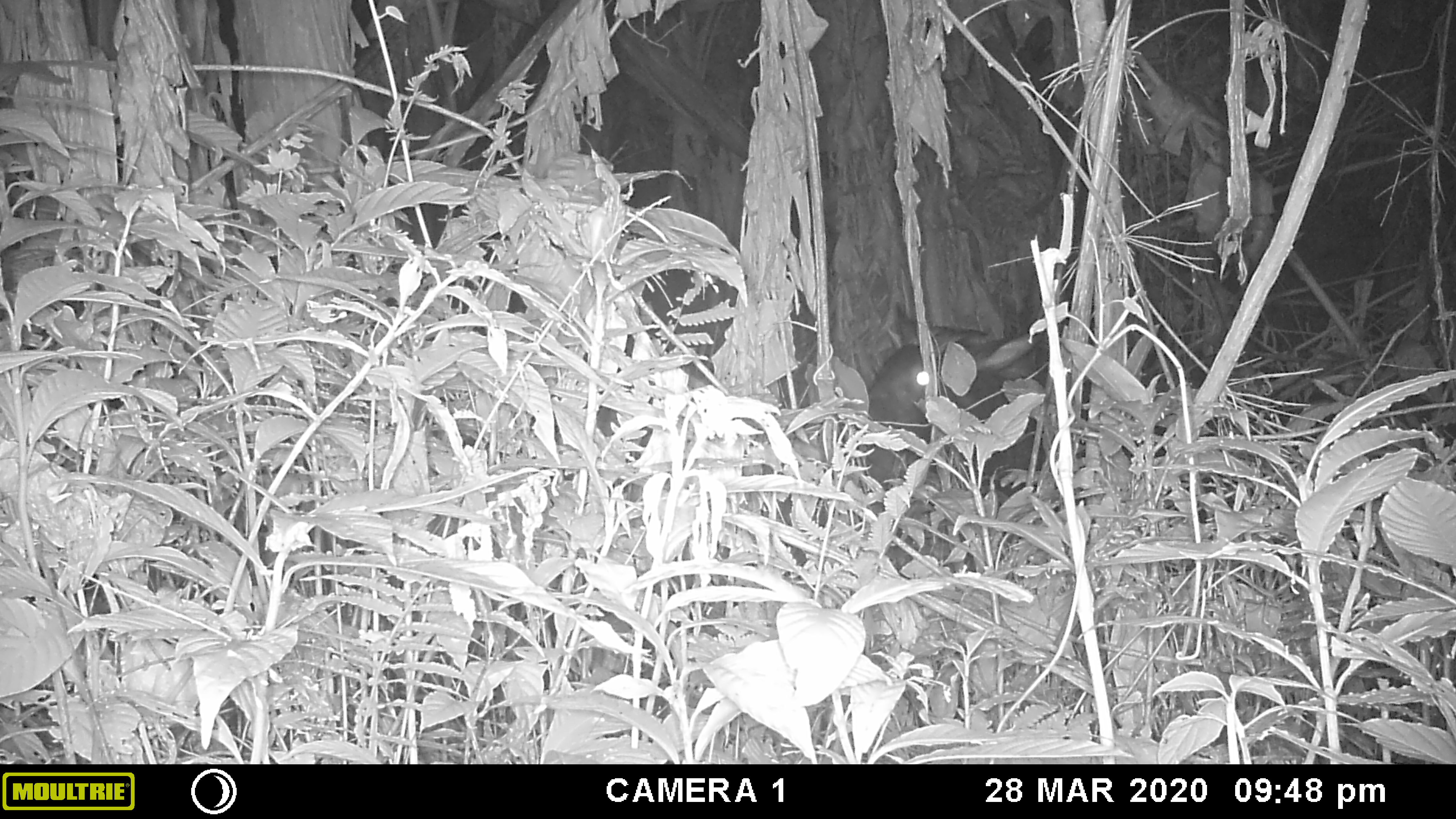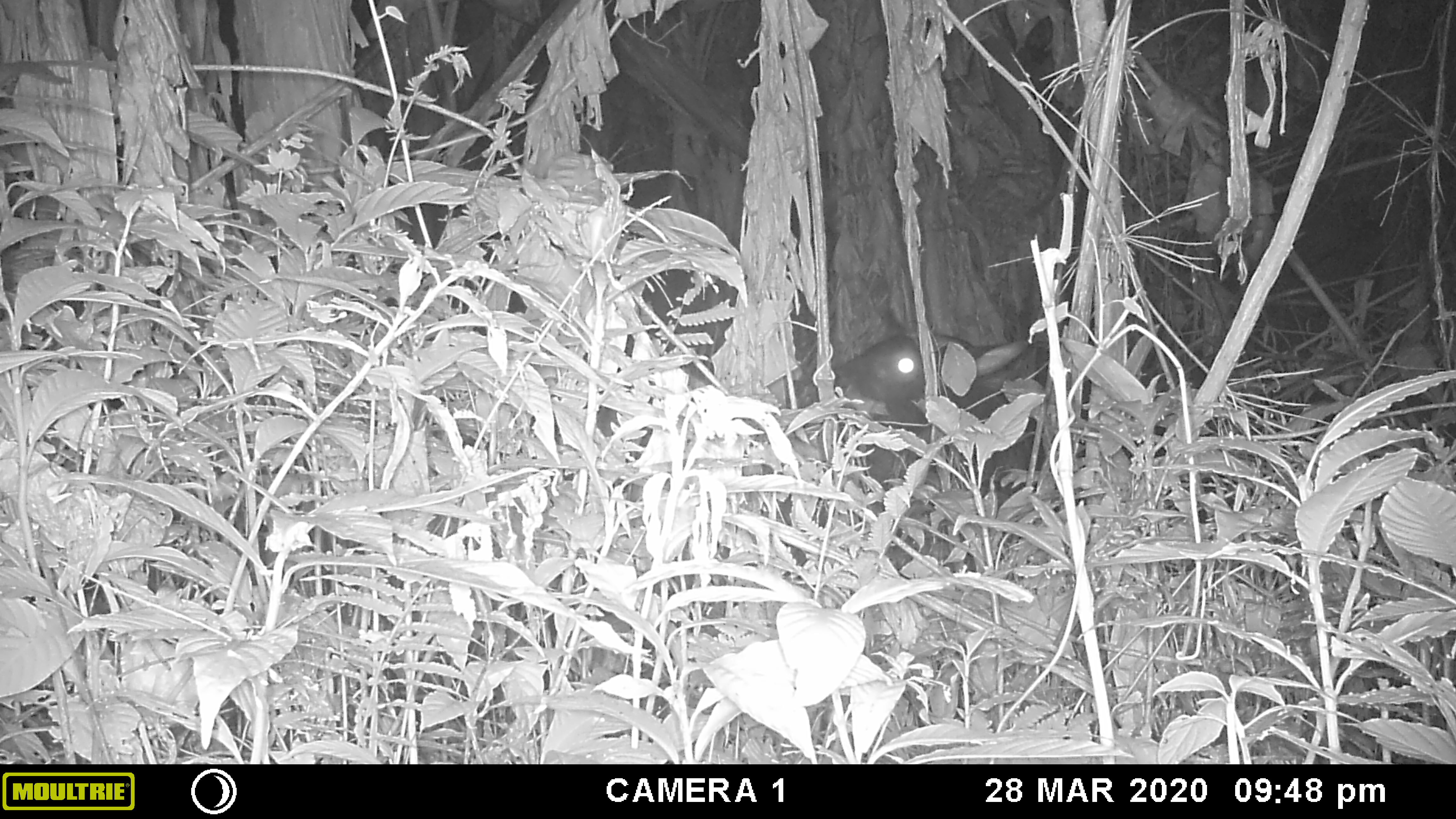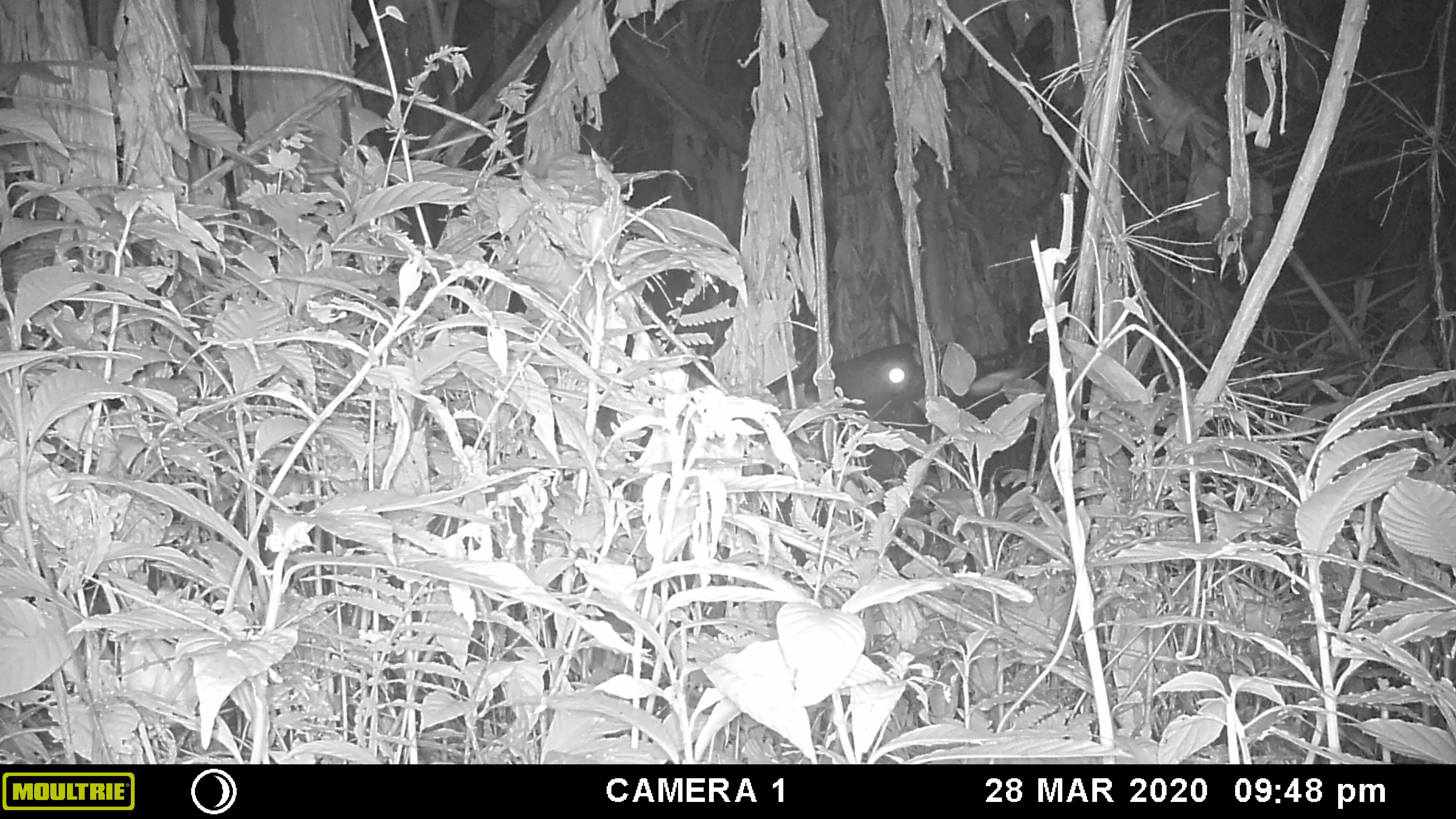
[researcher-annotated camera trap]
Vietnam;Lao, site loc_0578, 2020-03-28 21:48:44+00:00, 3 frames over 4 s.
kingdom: Animalia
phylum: Chordata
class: Mammalia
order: Artiodactyla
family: Bovidae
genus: Capricornis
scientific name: Capricornis sumatraensis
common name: chinese serow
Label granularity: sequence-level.